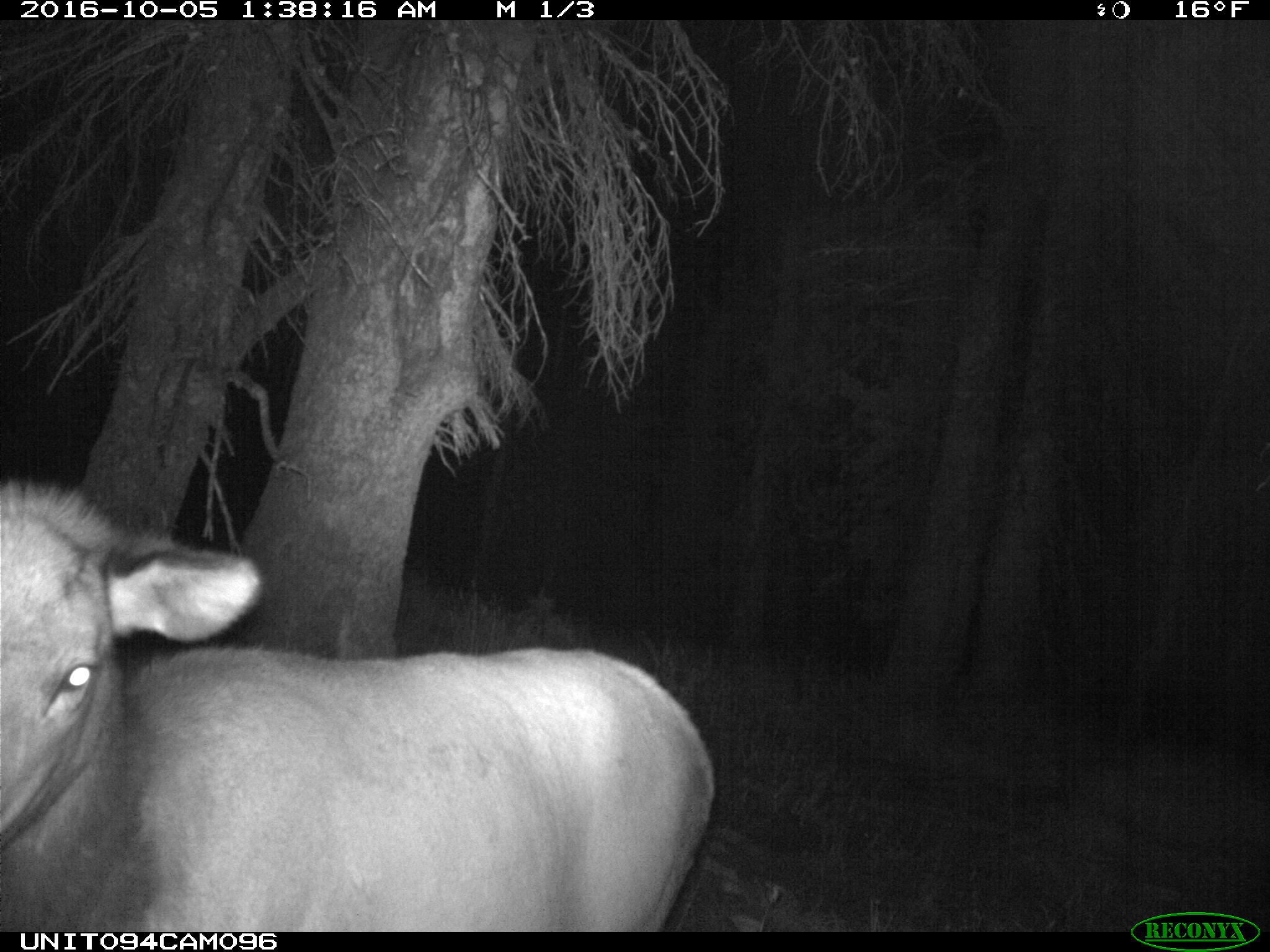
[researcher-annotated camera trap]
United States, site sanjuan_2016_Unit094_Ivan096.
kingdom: Animalia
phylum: Chordata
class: Mammalia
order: Artiodactyla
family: Cervidae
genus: Cervus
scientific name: Cervus elaphus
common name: red deer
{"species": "Cervus elaphus (red deer)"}